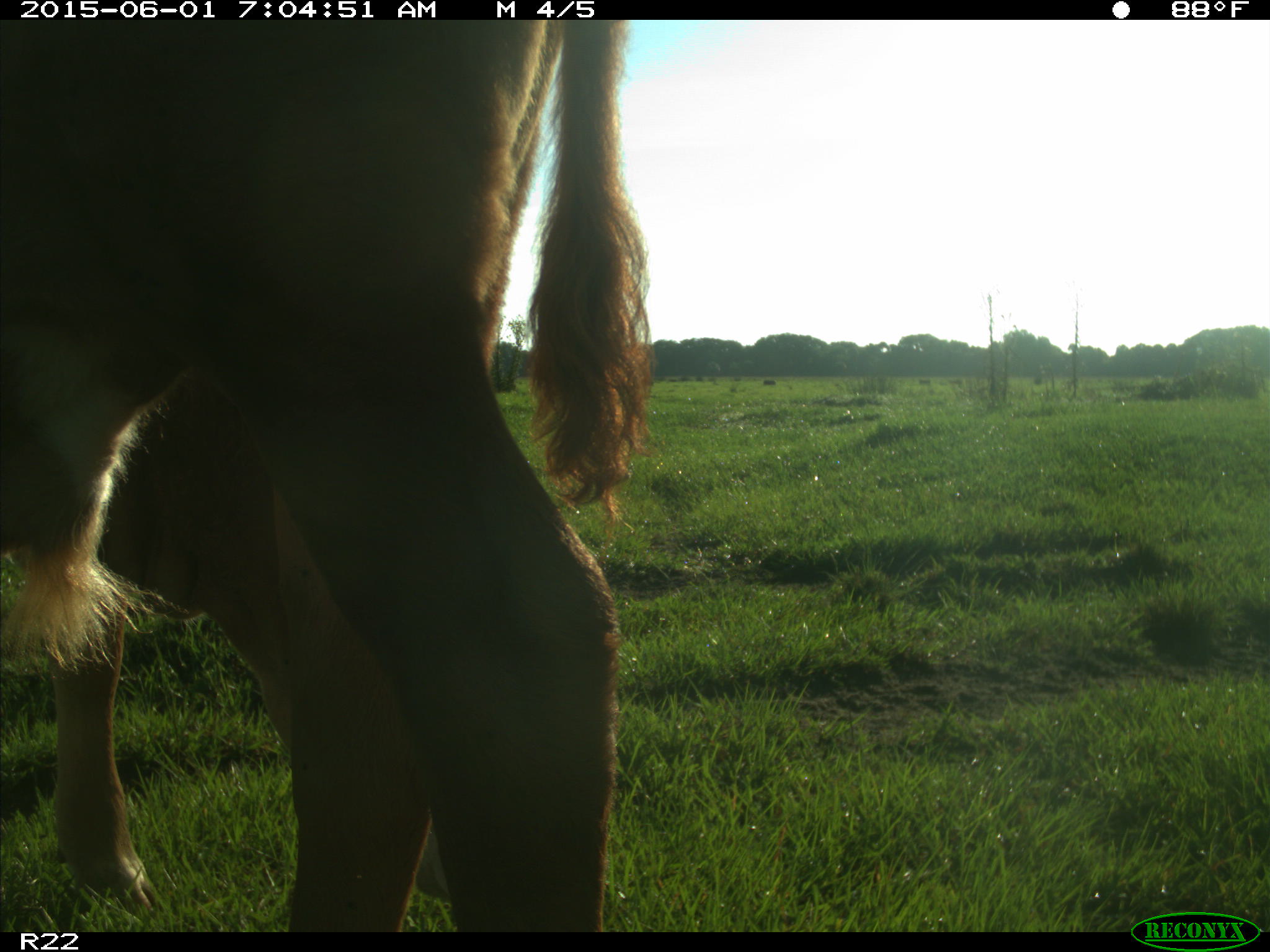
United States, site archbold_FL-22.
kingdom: Animalia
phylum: Chordata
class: Mammalia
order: Artiodactyla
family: Bovidae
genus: Bos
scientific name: Bos taurus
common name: domestic cow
Bos taurus (domestic cow).